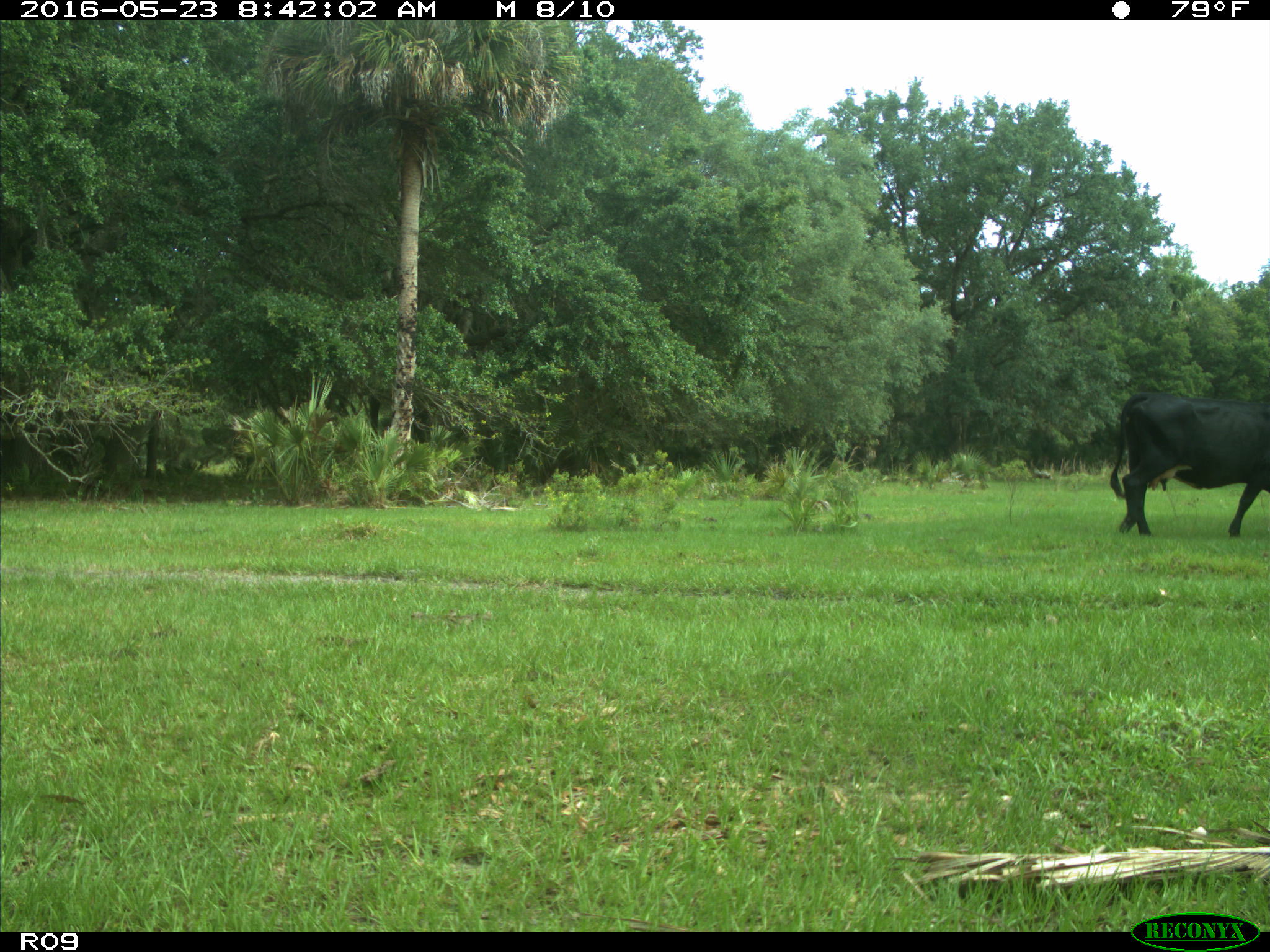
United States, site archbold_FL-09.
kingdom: Animalia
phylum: Chordata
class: Mammalia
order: Artiodactyla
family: Bovidae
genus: Bos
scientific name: Bos taurus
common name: domestic cow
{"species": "Bos taurus (domestic cow)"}